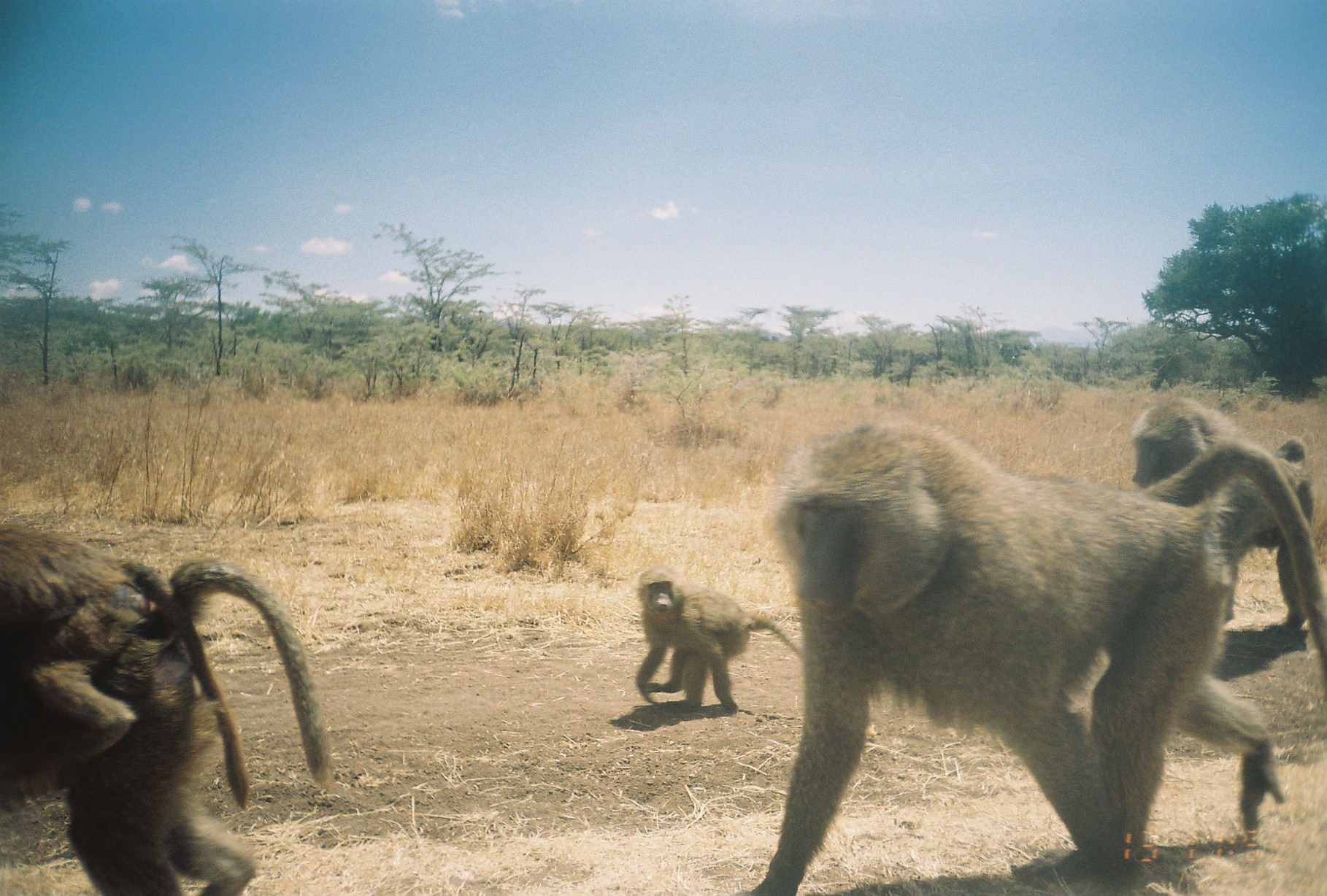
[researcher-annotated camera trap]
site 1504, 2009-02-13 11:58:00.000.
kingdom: Animalia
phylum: Chordata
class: Mammalia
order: Primates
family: Cercopithecidae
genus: Papio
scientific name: Papio anubis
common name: olive baboon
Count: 5.